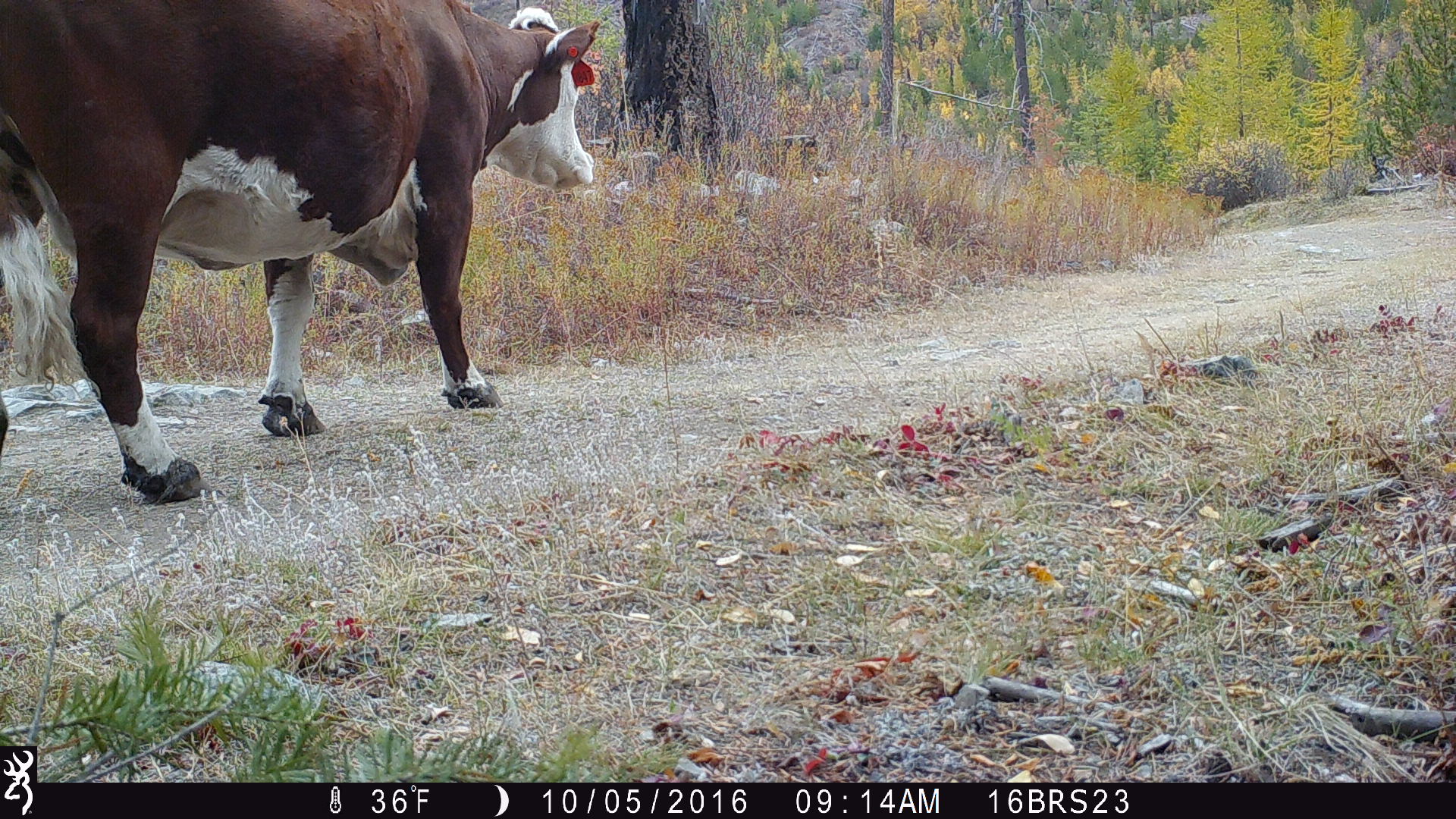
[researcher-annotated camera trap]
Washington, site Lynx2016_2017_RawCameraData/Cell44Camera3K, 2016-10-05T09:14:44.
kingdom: Animalia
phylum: Chordata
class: Mammalia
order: Artiodactyla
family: Bovidae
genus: Bos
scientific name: Bos taurus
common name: domestic cattle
Domestic cattle (Bos taurus). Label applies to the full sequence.